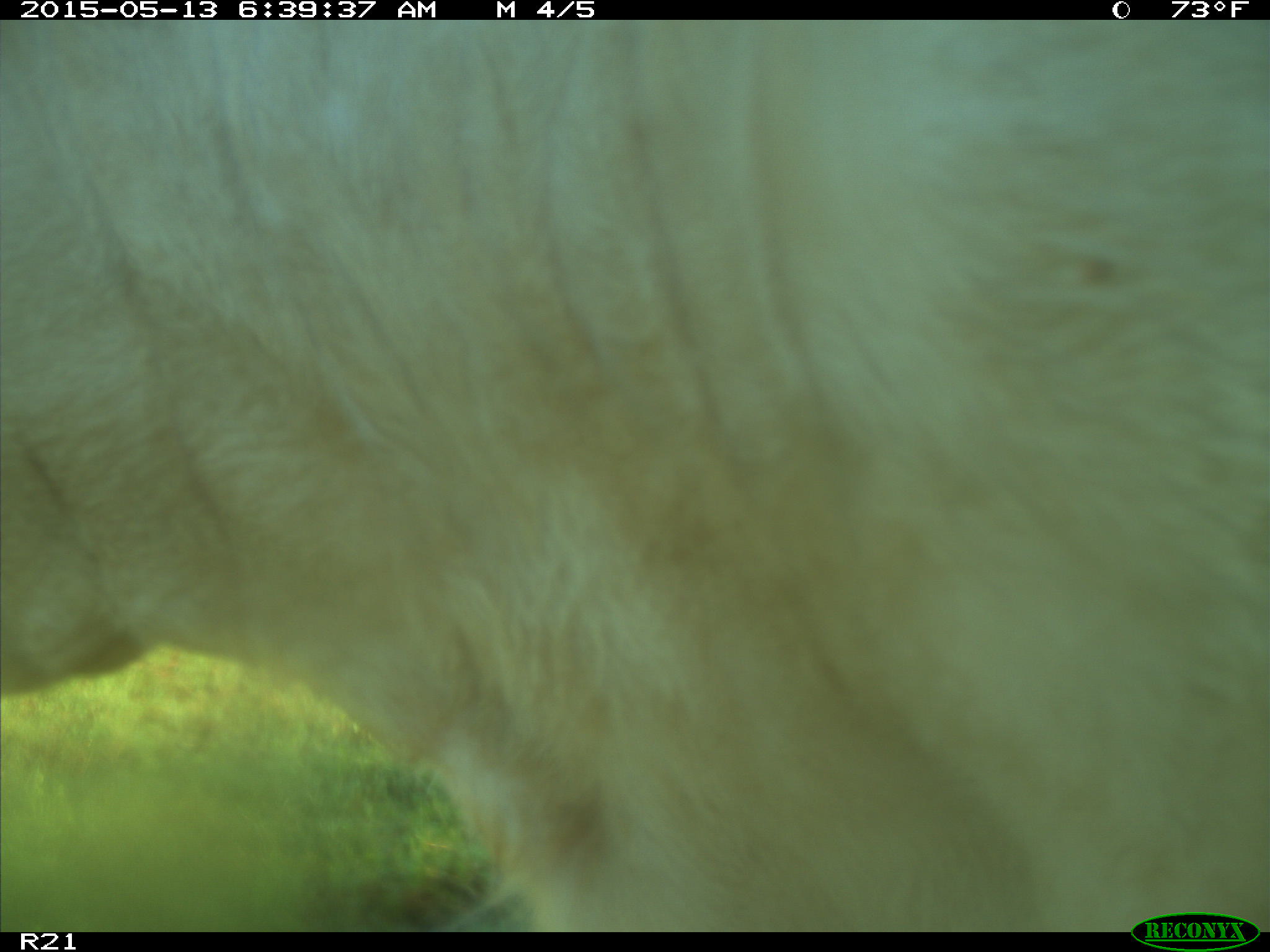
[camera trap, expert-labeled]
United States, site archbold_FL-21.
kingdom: Animalia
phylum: Chordata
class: Mammalia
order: Artiodactyla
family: Bovidae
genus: Bos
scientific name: Bos taurus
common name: domestic cow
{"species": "Bos taurus (domestic cow)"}